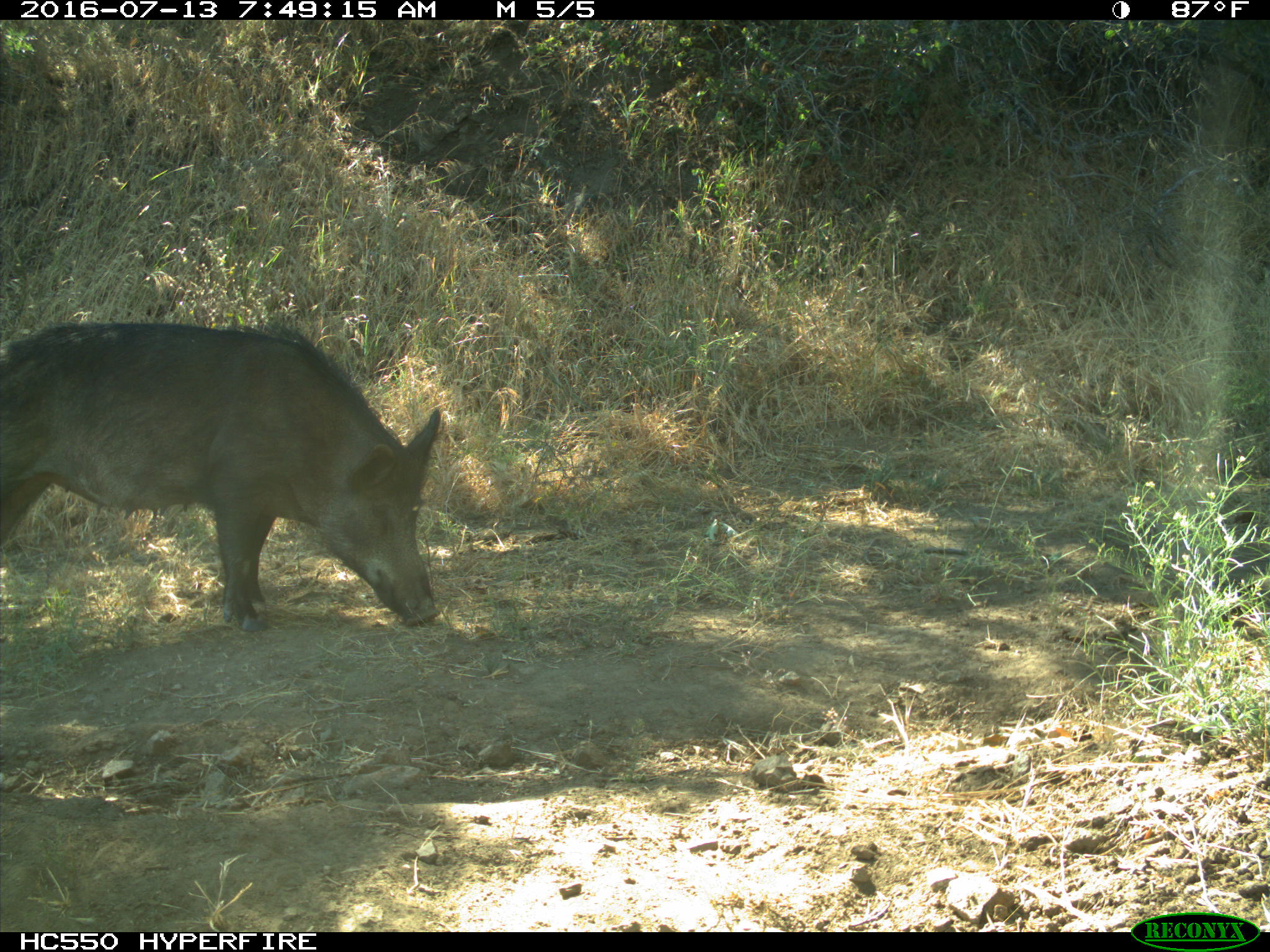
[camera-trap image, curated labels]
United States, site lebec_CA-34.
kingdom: Animalia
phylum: Chordata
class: Mammalia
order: Artiodactyla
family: Suidae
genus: Sus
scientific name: Sus scrofa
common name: wild boar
Sus scrofa (wild boar).